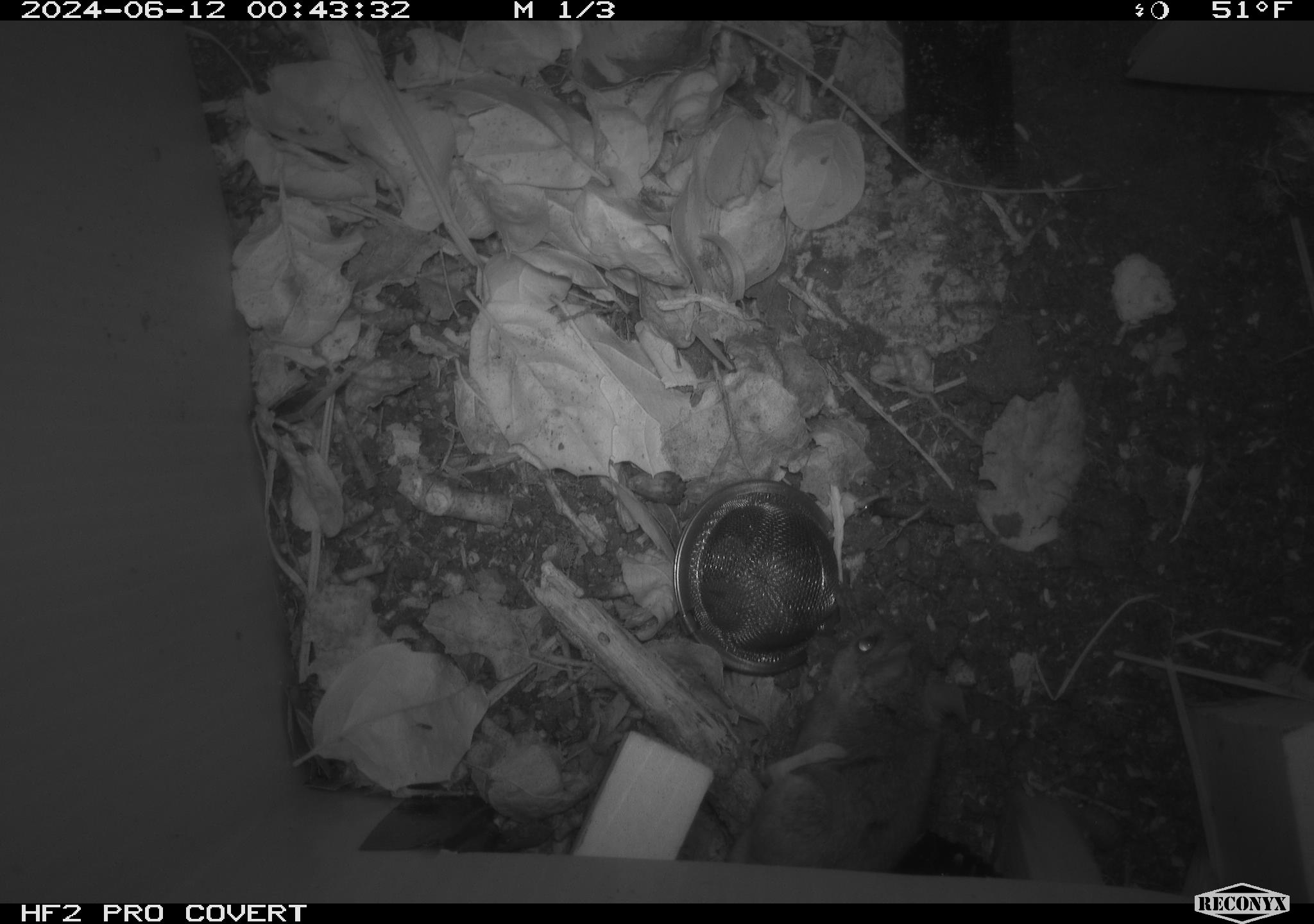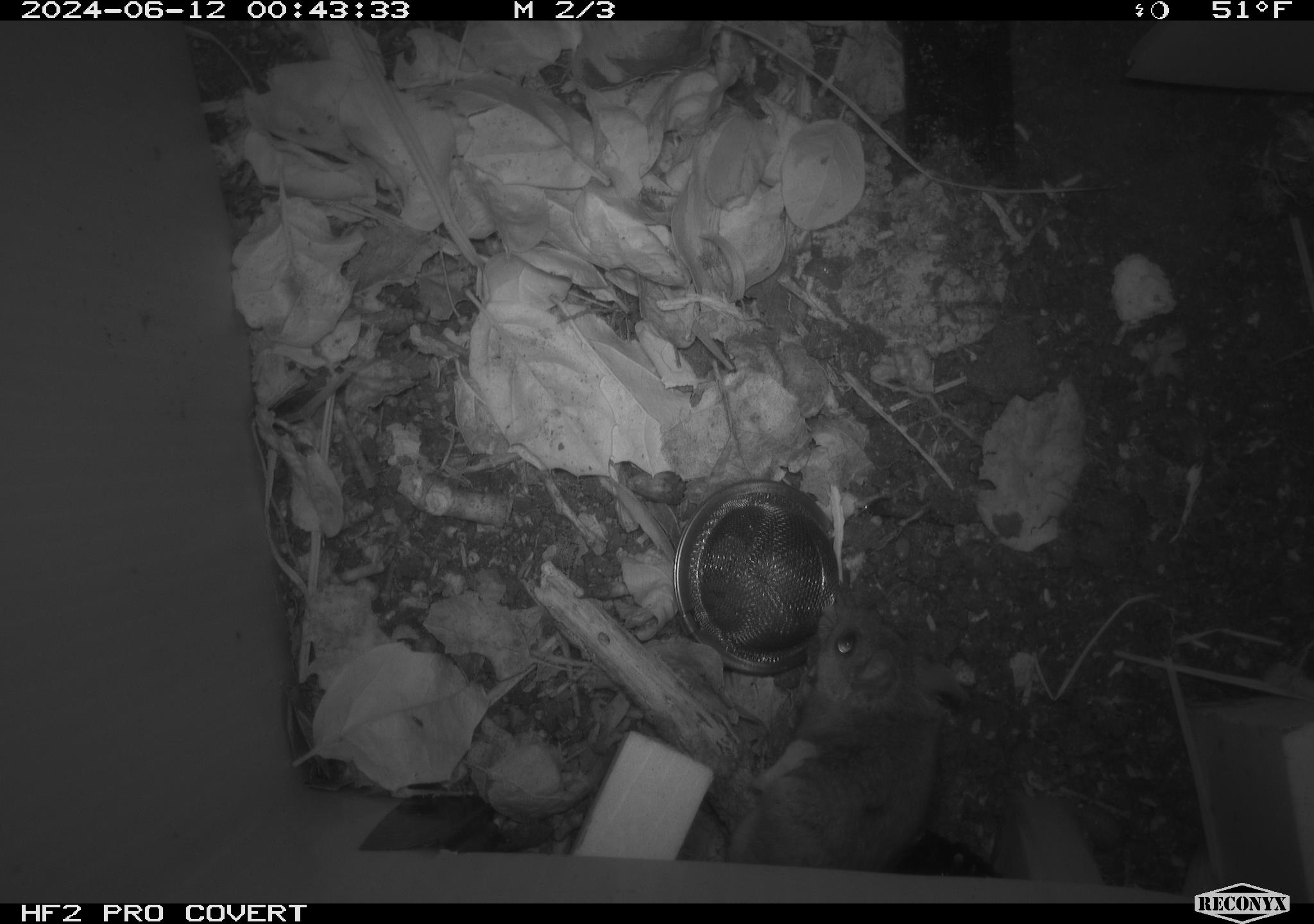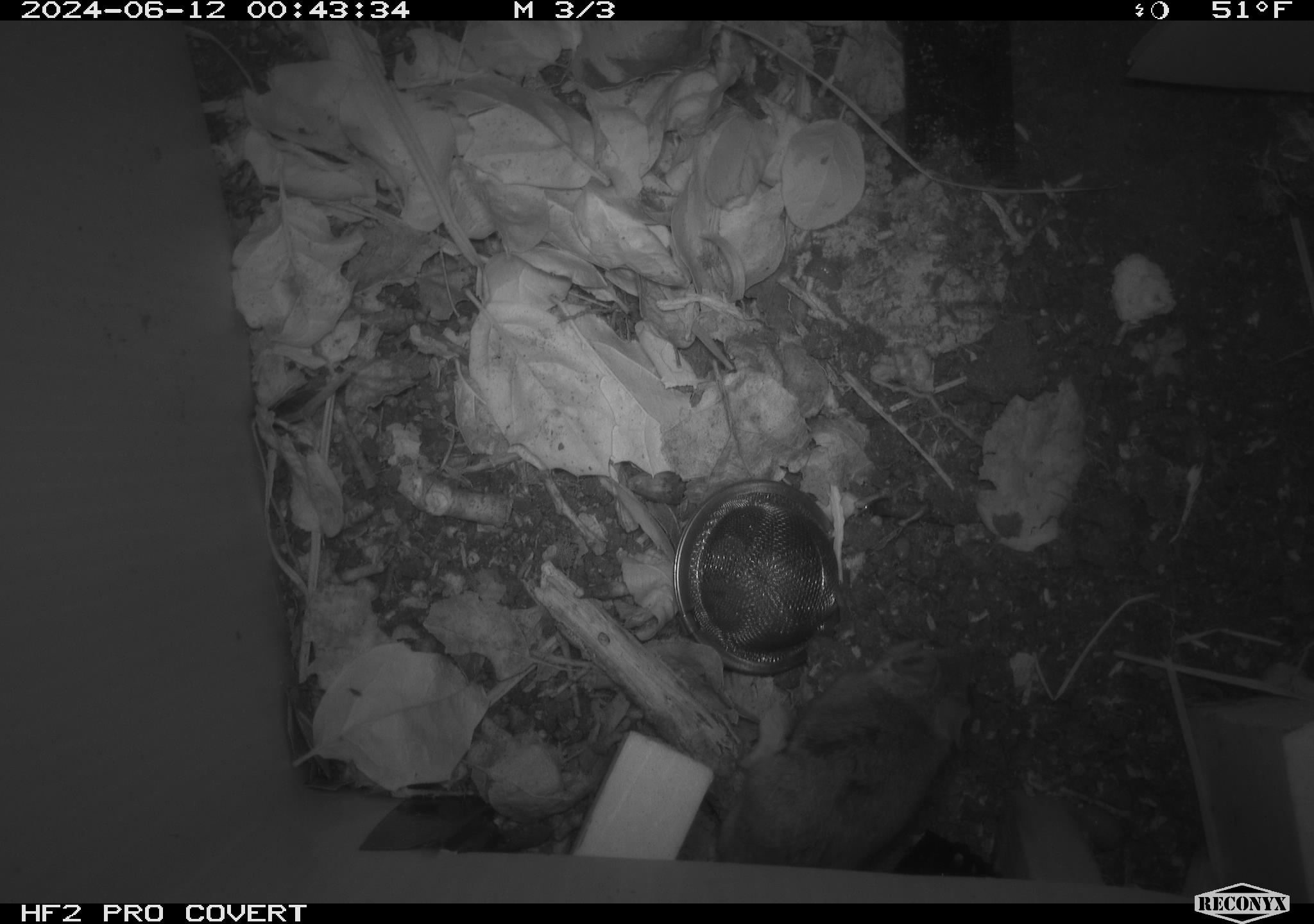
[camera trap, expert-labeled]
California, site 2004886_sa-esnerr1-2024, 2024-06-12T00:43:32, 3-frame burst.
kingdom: Animalia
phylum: Chordata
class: Mammalia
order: Rodentia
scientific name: Rodentia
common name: rodent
Rodent (Rodentia).